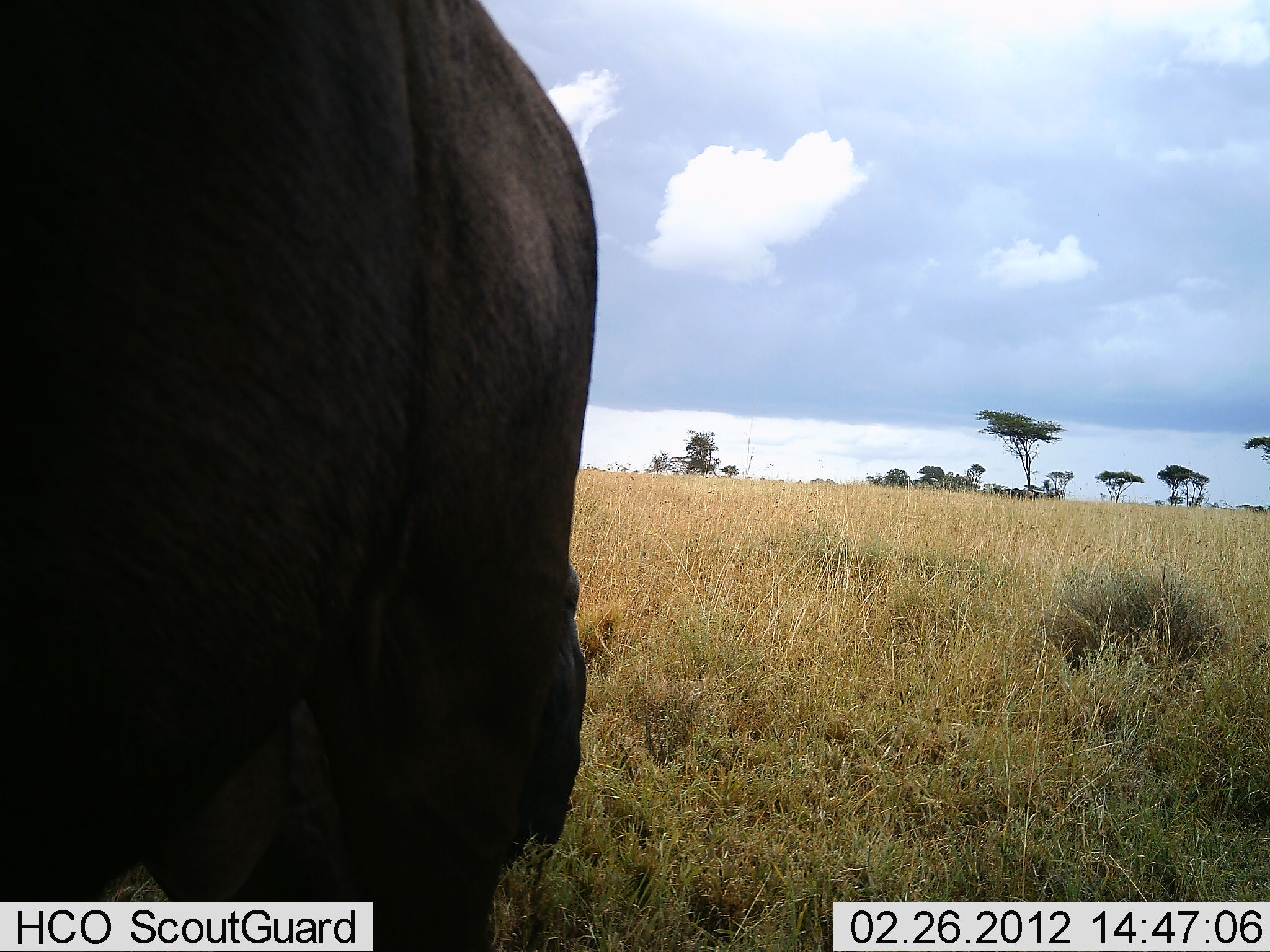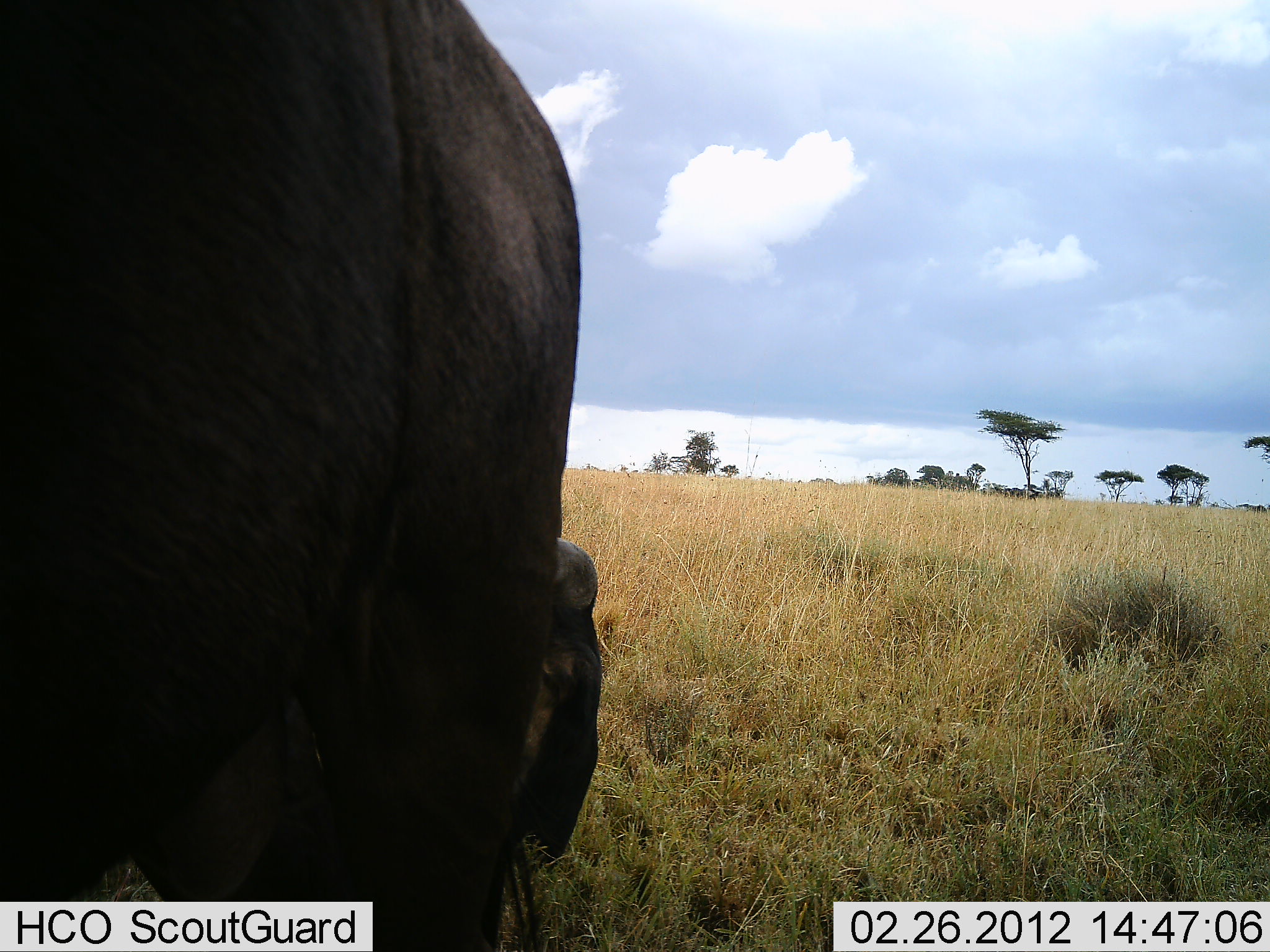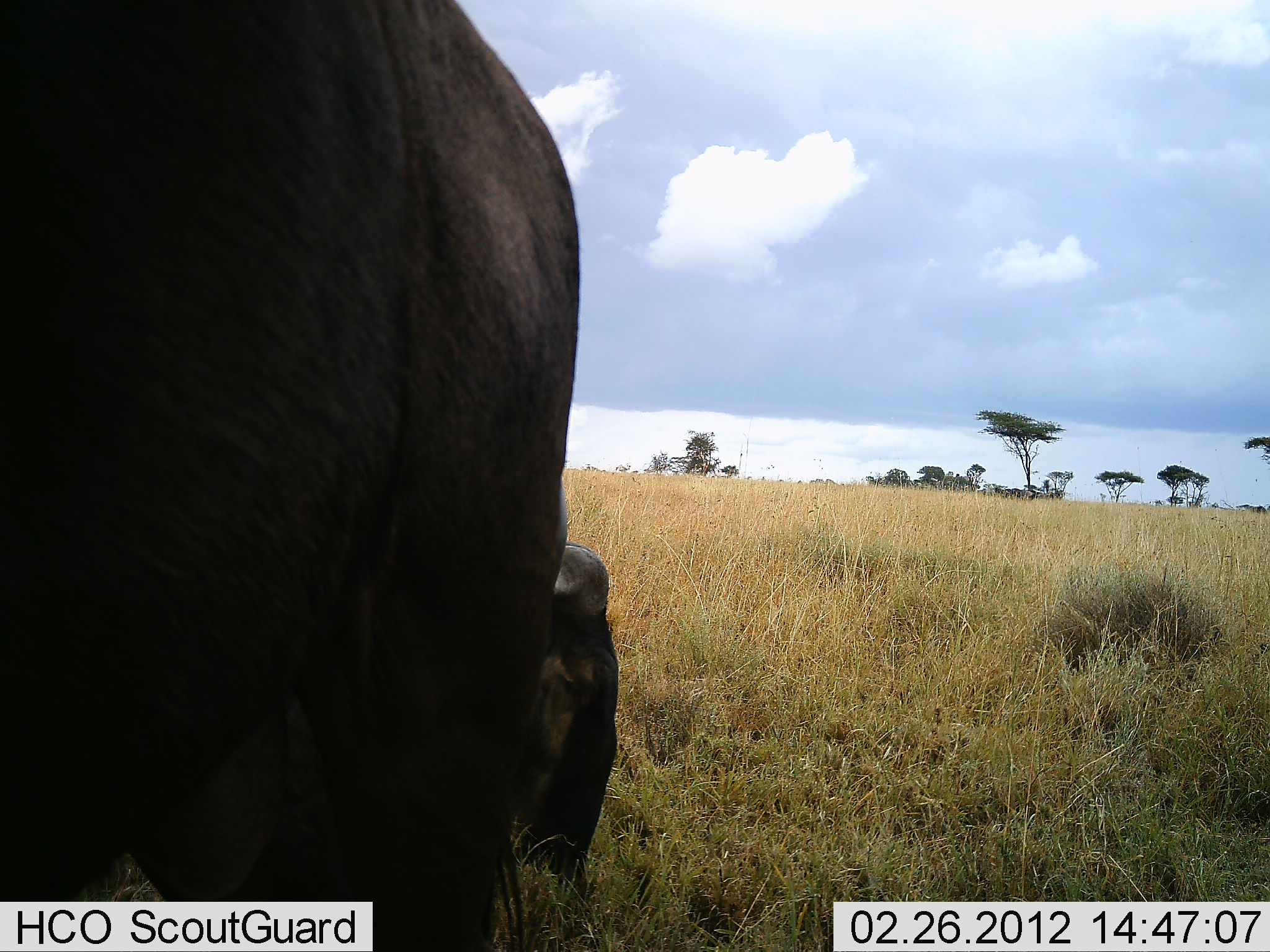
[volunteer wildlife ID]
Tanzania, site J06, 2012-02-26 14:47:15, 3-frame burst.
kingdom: Animalia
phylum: Chordata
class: Mammalia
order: Artiodactyla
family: Bovidae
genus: Connochaetes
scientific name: Connochaetes taurinus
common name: blue wildebeest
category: wildebeest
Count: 1.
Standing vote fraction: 70%.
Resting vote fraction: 17%.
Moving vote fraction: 0%.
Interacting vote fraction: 0%.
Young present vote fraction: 0%.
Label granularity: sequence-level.